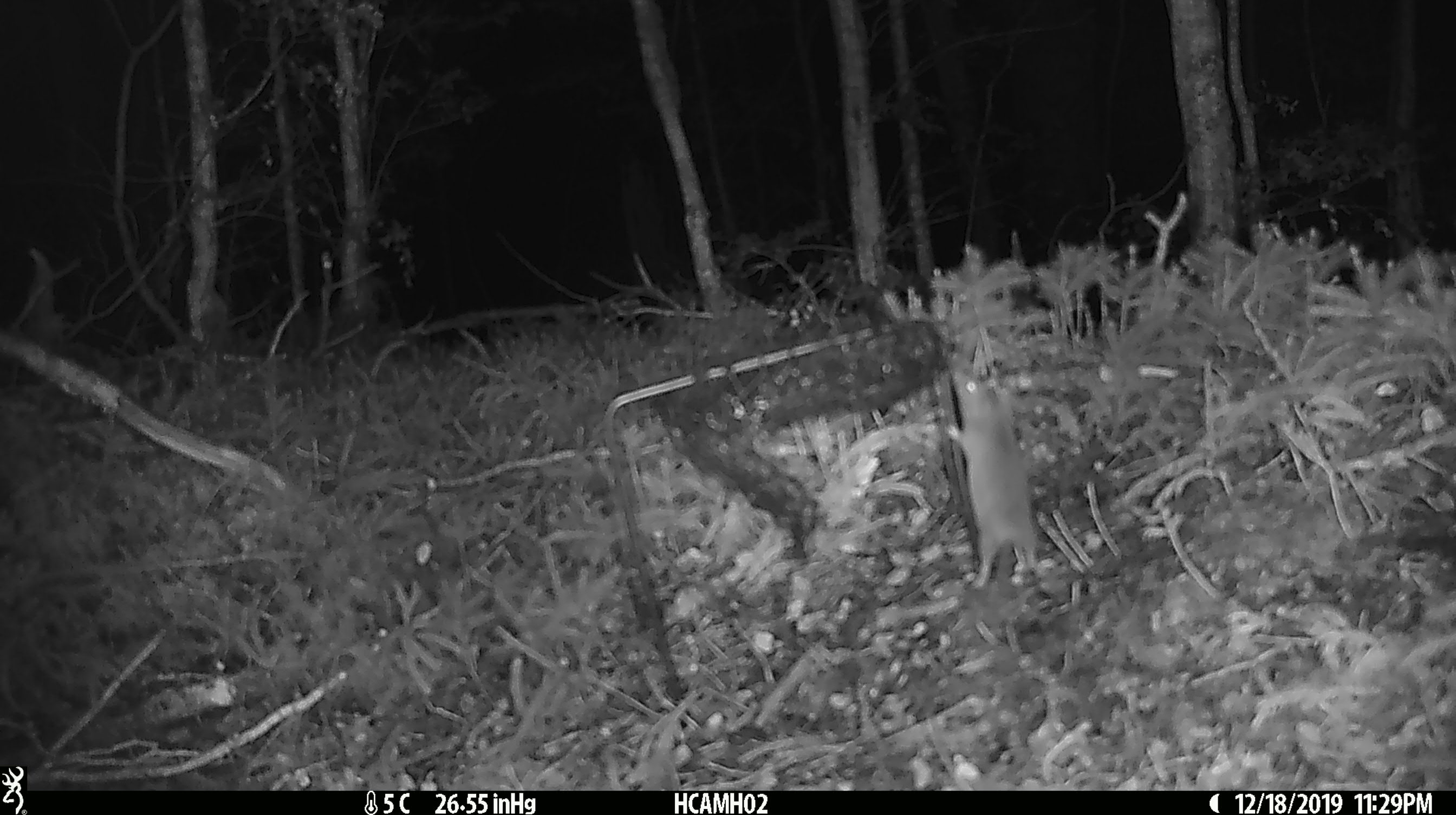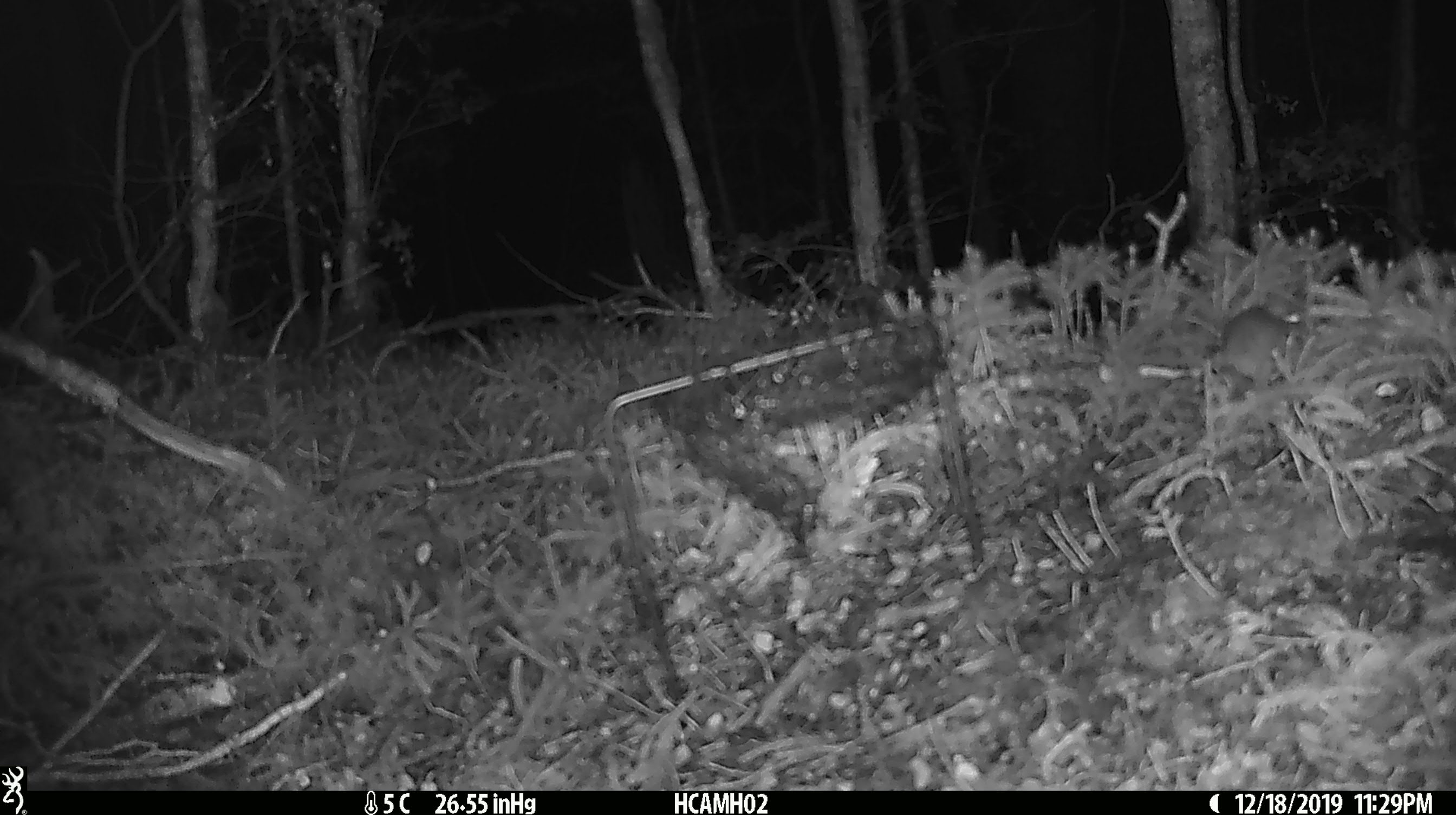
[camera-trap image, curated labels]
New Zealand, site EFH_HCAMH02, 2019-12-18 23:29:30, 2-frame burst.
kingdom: Animalia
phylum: Chordata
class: Mammalia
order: Rodentia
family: Muridae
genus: Mus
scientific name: Mus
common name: mouse